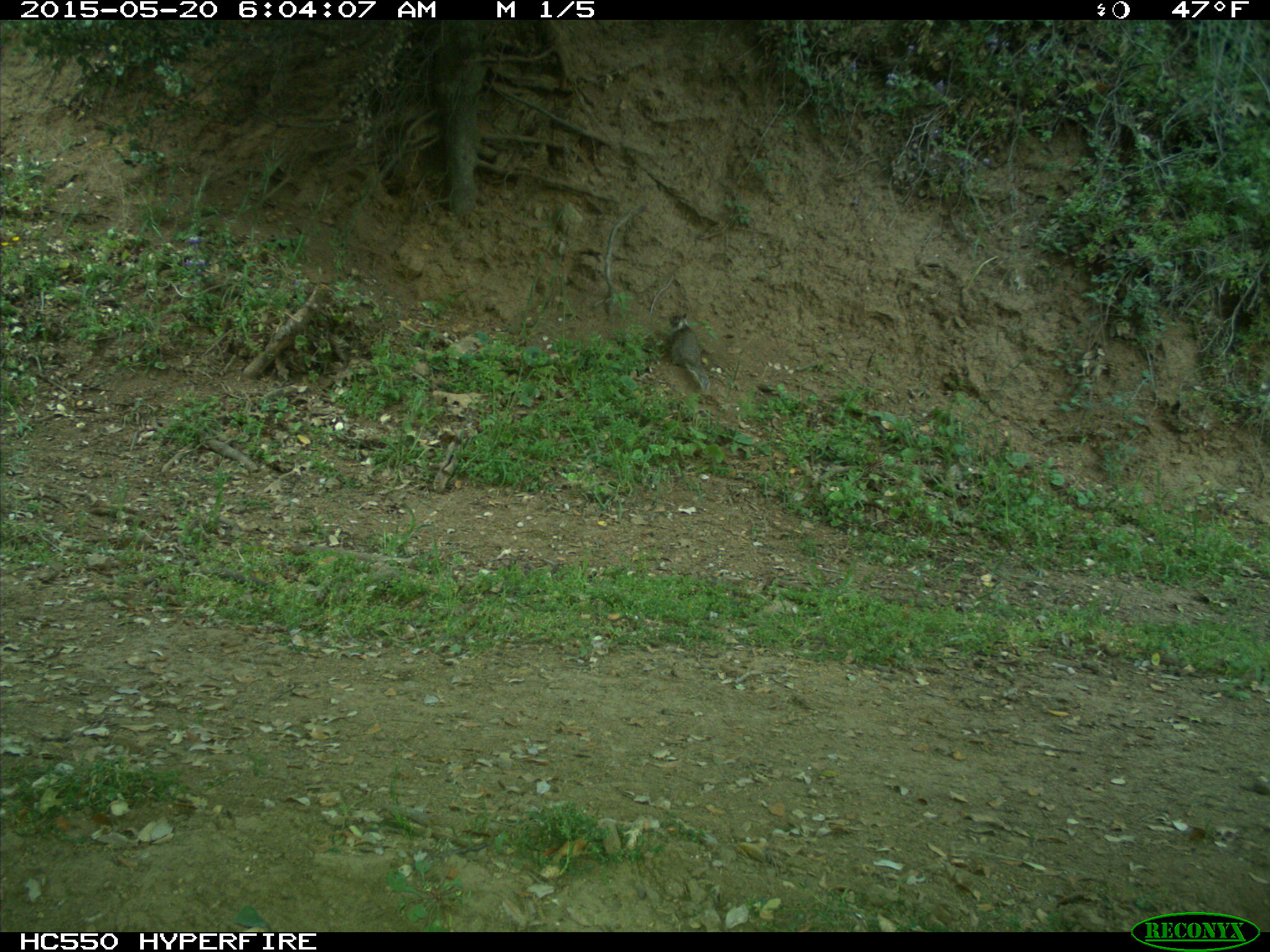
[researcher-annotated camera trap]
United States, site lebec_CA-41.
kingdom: Animalia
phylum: Chordata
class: Mammalia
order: Rodentia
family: Sciuridae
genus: Otospermophilus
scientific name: Otospermophilus beecheyi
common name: california ground squirrel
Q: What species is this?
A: Otospermophilus beecheyi (california ground squirrel).